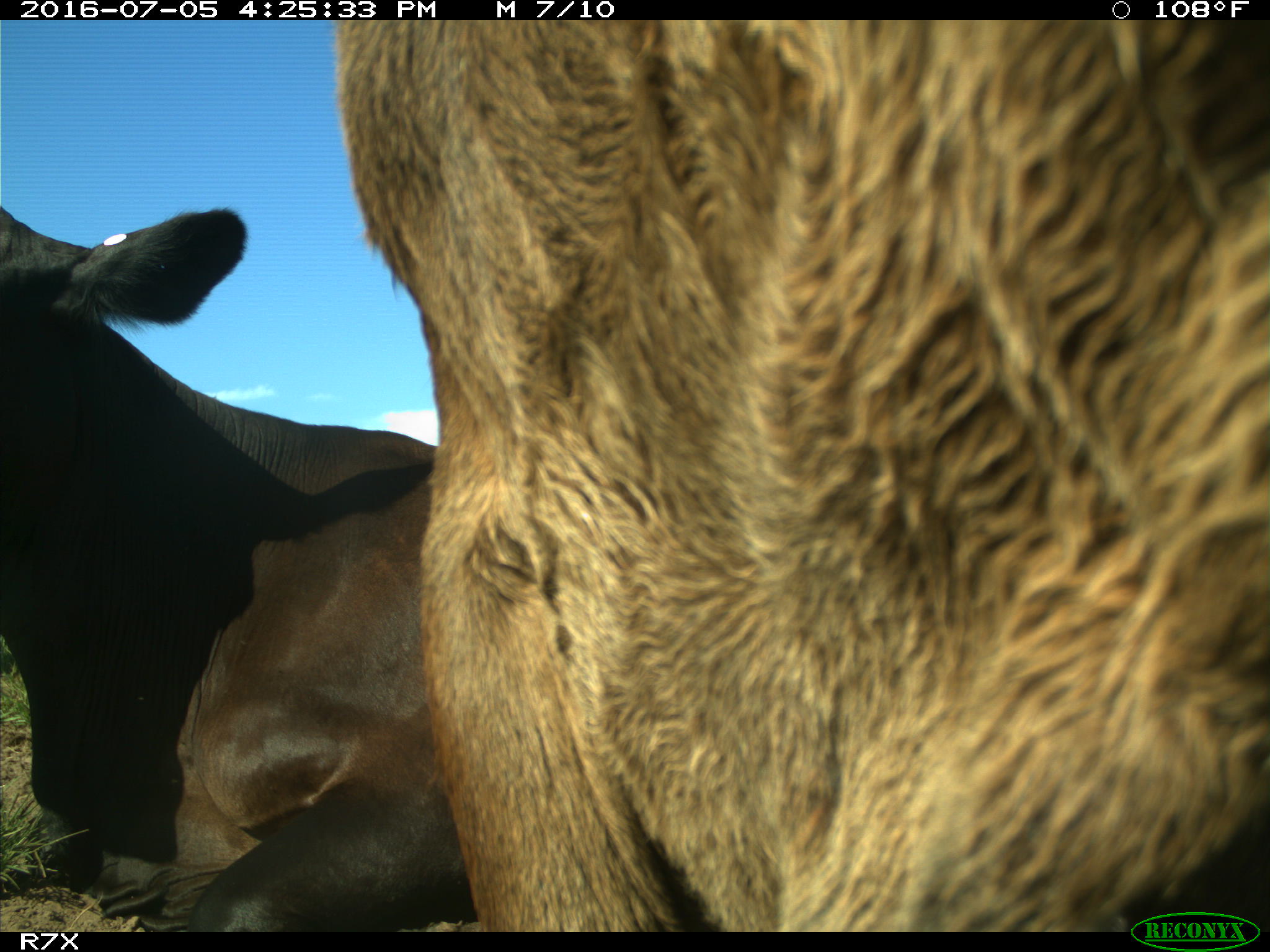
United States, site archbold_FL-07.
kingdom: Animalia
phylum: Chordata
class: Mammalia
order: Artiodactyla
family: Bovidae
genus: Bos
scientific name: Bos taurus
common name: domestic cow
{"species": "Bos taurus (domestic cow)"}